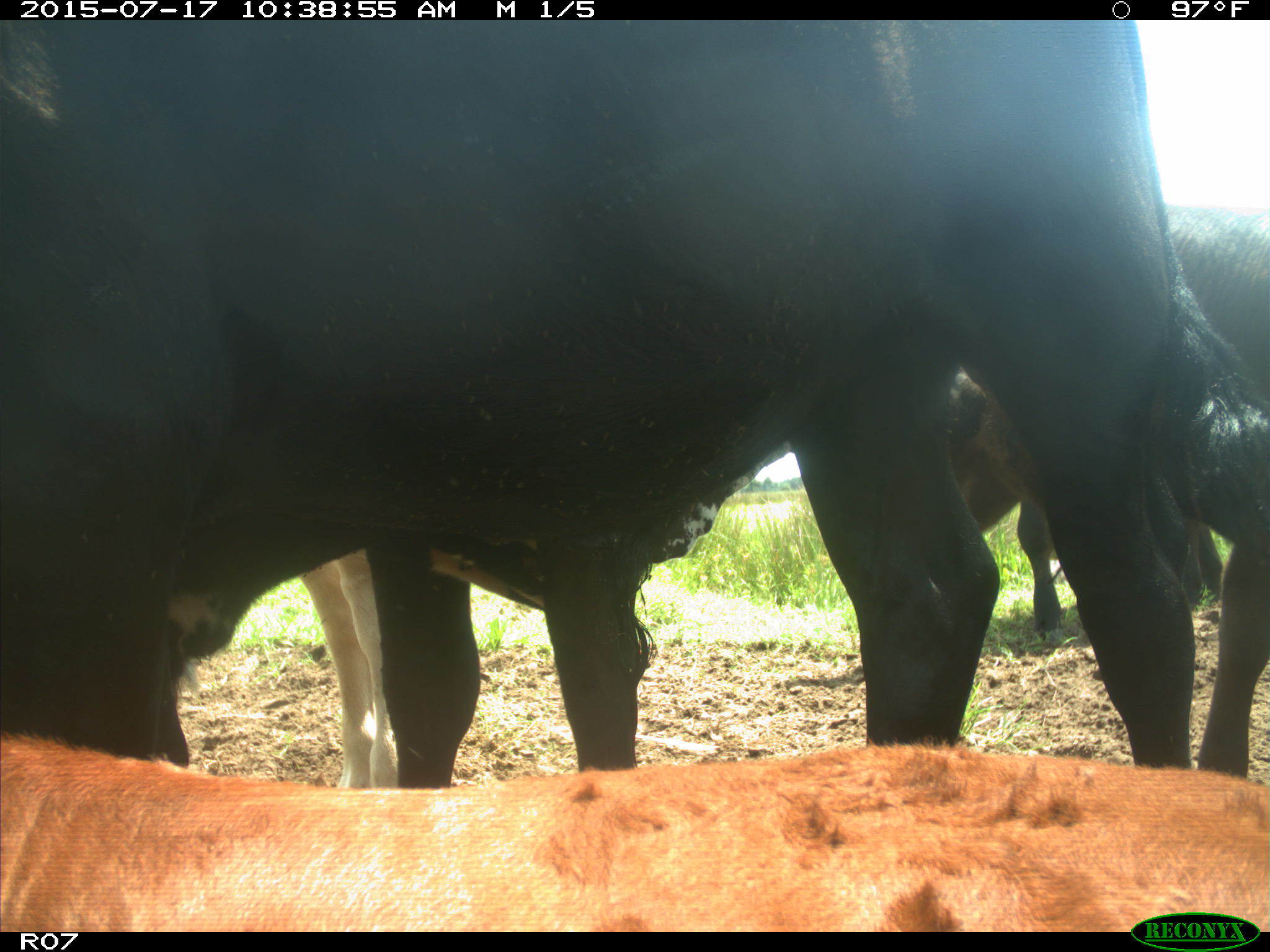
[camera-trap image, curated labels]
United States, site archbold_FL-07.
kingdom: Animalia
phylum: Chordata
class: Mammalia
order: Artiodactyla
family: Bovidae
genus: Bos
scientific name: Bos taurus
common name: domestic cow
Bos taurus (domestic cow).